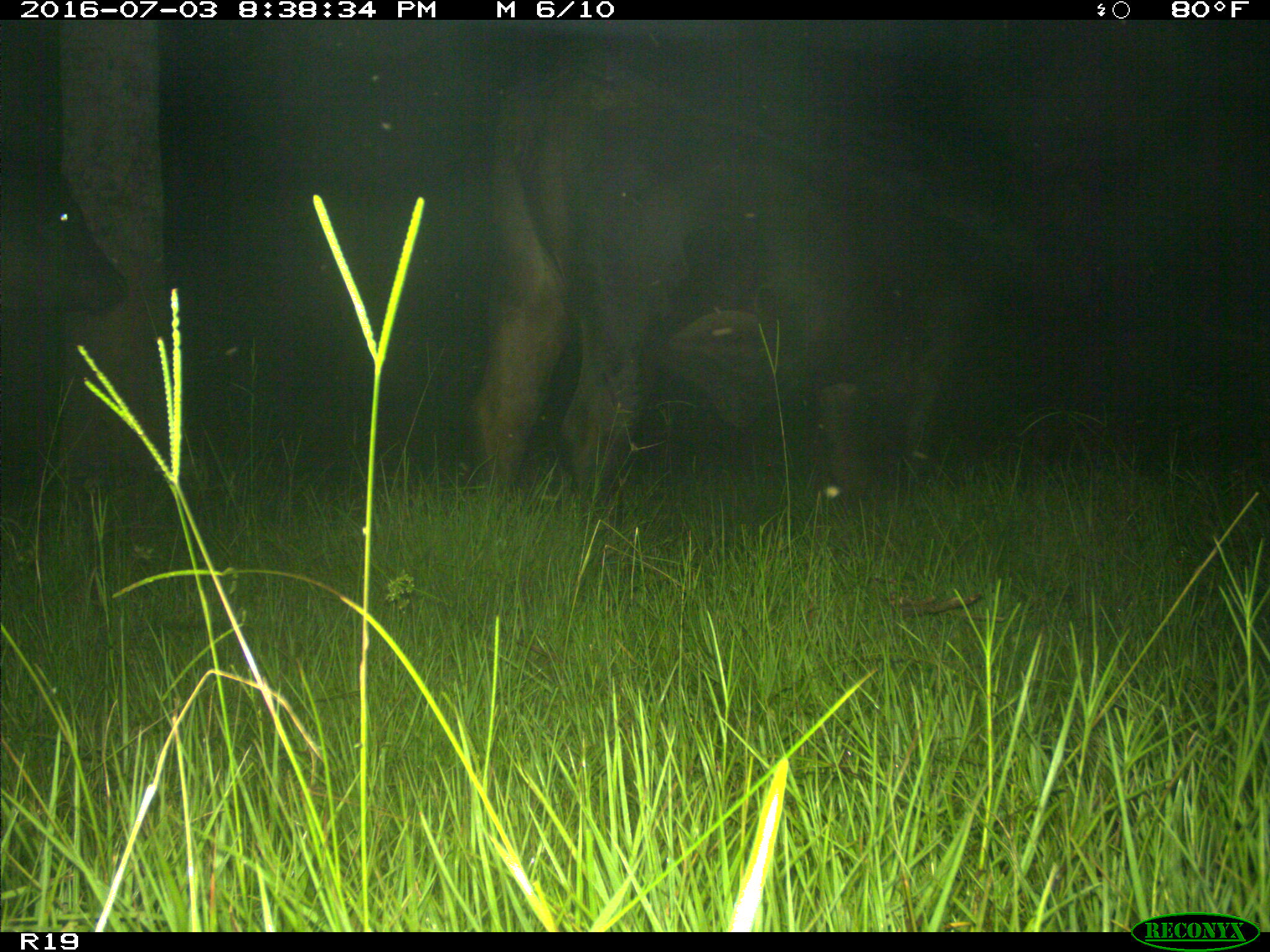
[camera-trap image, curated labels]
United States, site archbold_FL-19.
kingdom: Animalia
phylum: Chordata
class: Mammalia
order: Artiodactyla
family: Bovidae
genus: Bos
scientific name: Bos taurus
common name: domestic cow